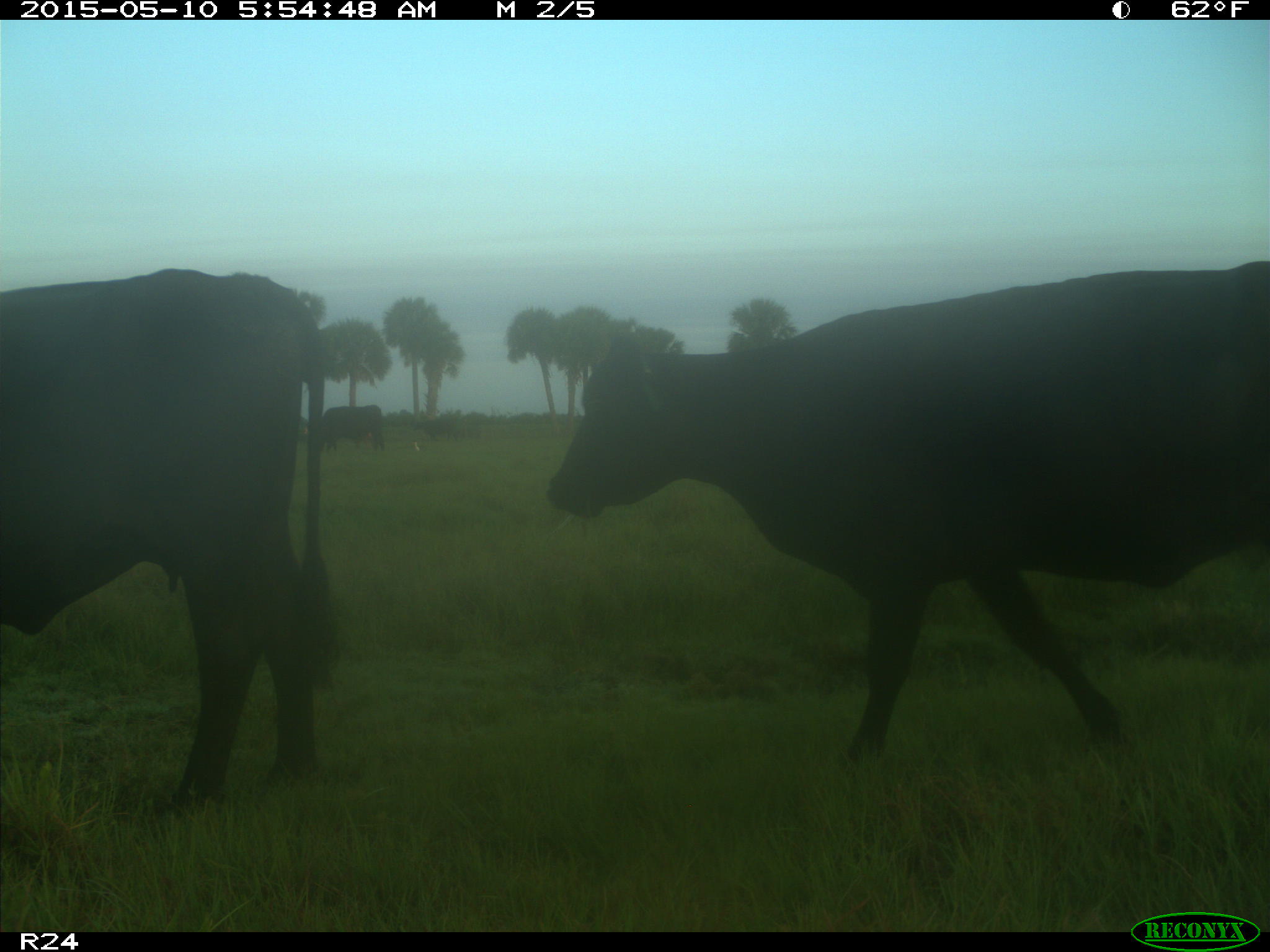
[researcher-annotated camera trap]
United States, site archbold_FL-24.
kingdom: Animalia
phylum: Chordata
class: Mammalia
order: Artiodactyla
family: Bovidae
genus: Bos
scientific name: Bos taurus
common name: domestic cow